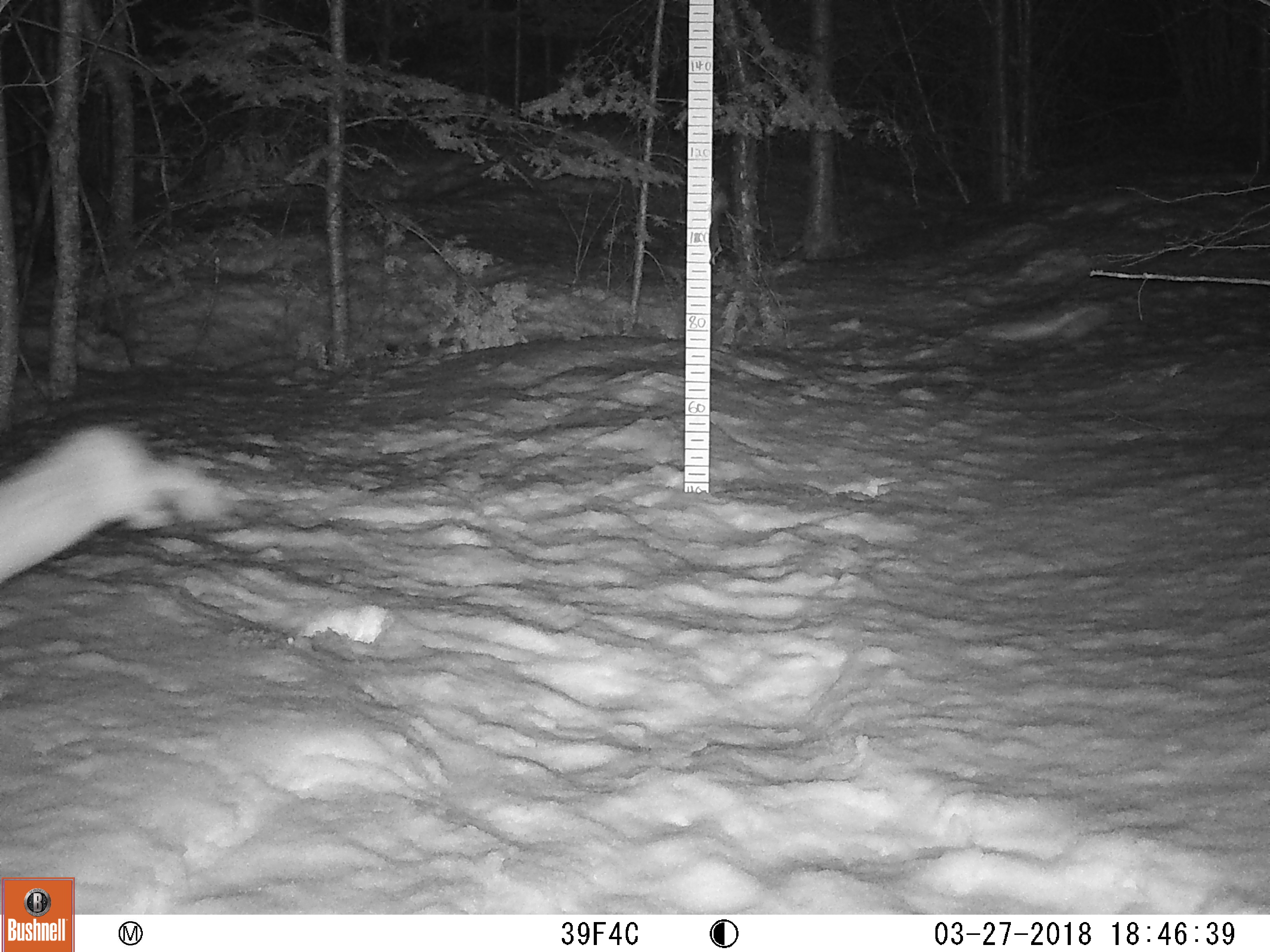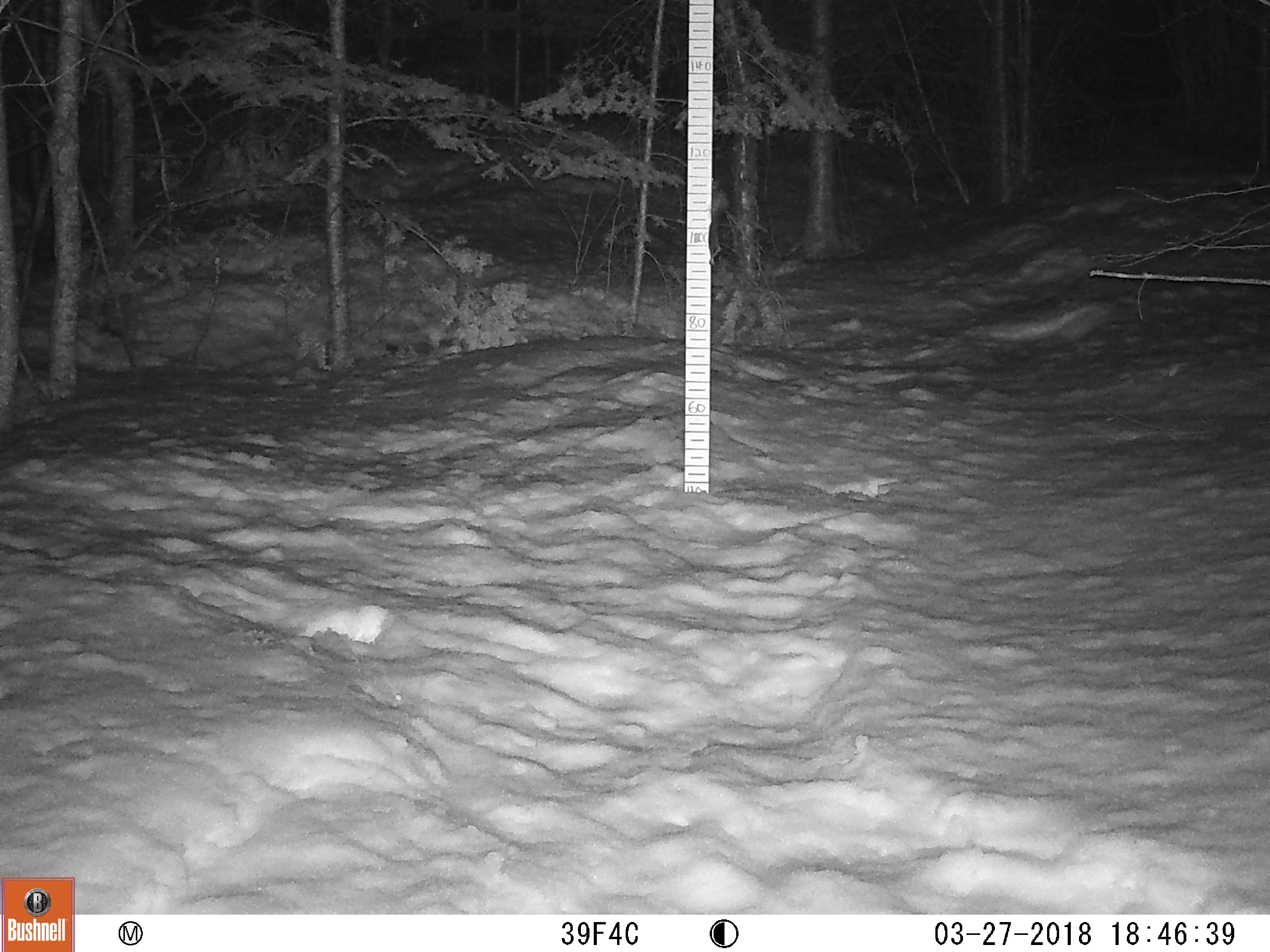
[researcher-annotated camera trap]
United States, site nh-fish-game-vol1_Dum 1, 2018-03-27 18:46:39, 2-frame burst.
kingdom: Animalia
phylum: Chordata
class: Mammalia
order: Lagomorpha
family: Leporidae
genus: Lepus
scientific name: Lepus americanus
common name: snowshoe hare